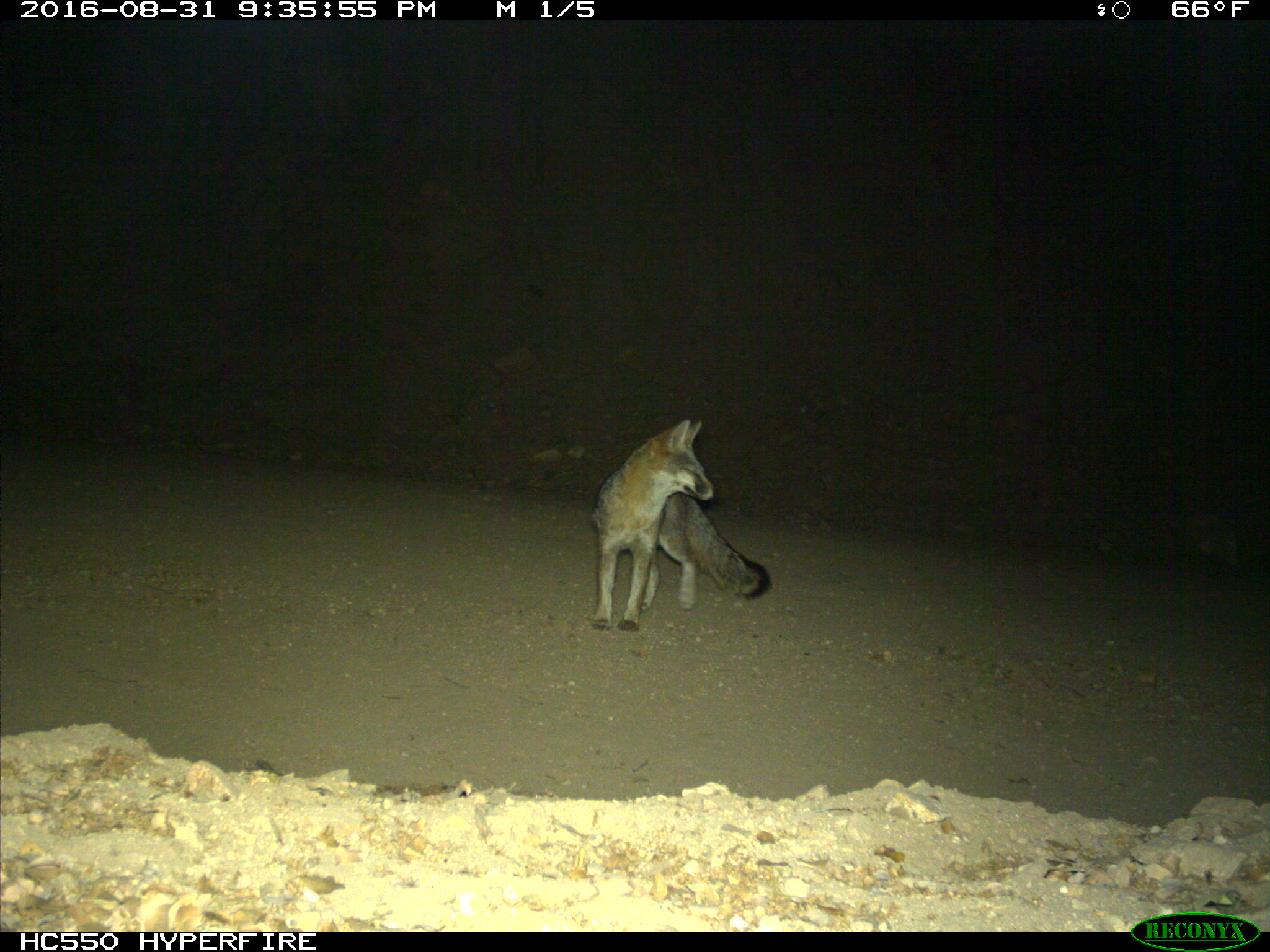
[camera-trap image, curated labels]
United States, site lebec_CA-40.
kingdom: Animalia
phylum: Chordata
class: Mammalia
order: Carnivora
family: Canidae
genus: Urocyon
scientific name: Urocyon cinereoargenteus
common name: gray fox